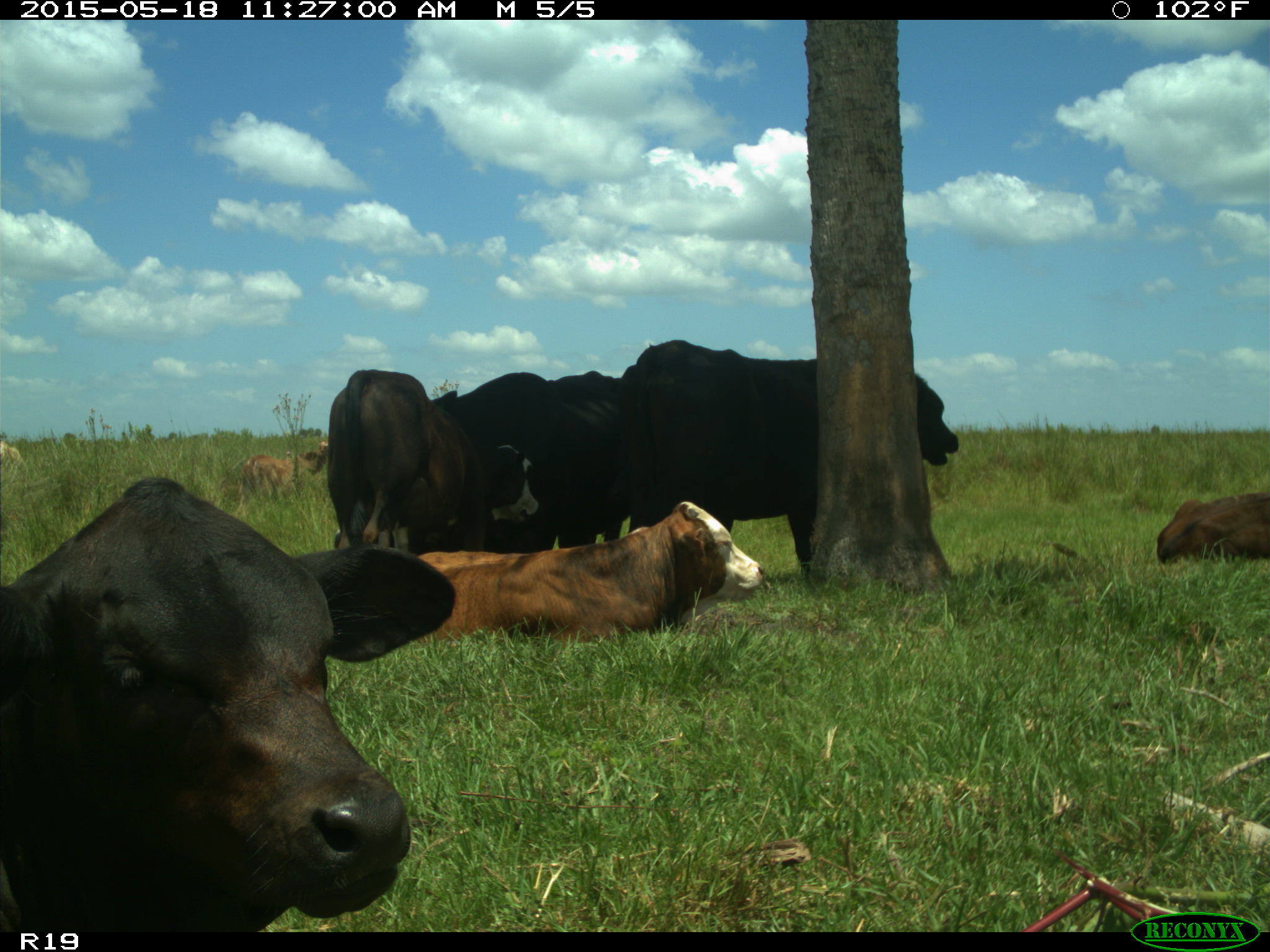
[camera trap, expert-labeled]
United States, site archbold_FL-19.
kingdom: Animalia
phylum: Chordata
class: Mammalia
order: Artiodactyla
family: Bovidae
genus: Bos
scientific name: Bos taurus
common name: domestic cow